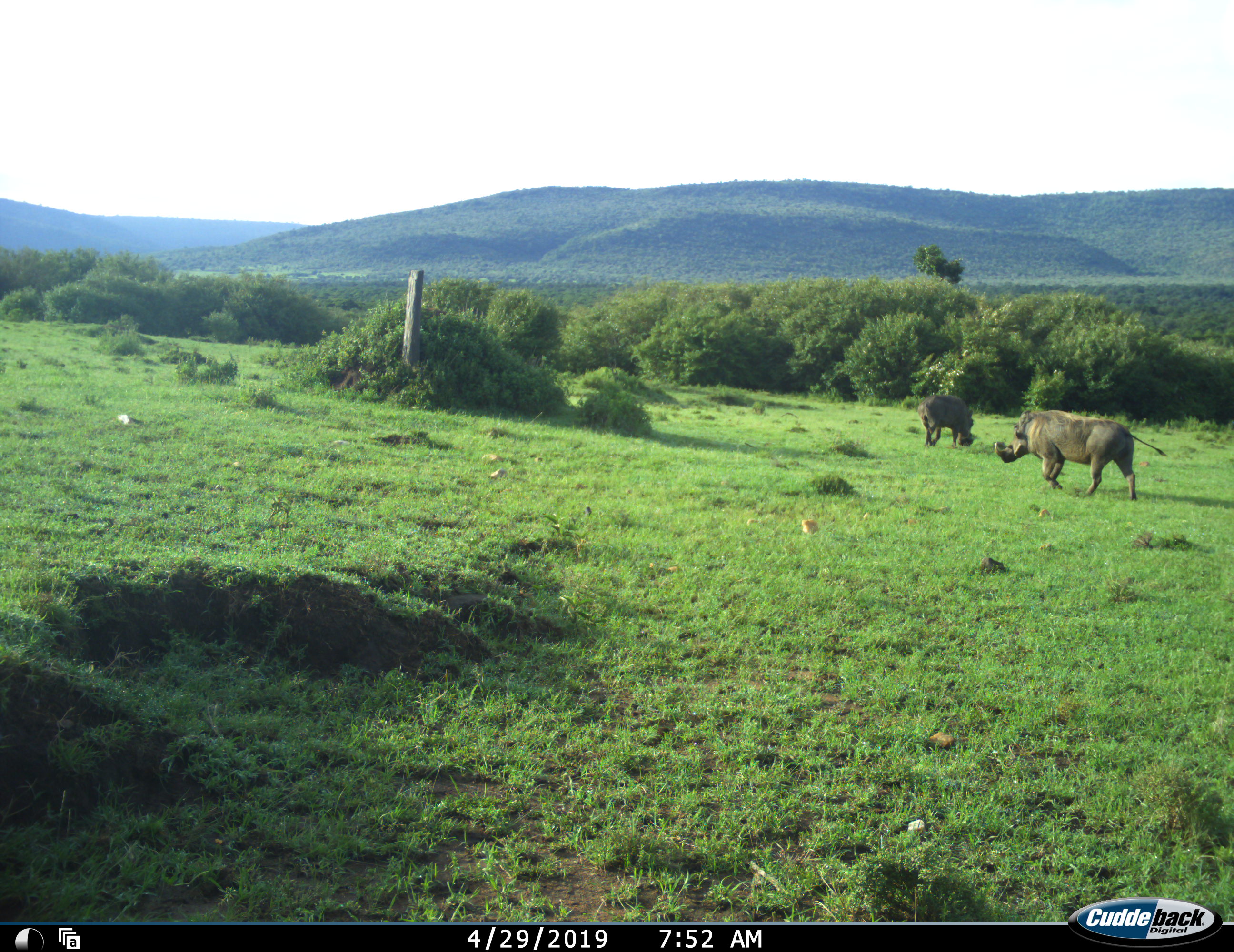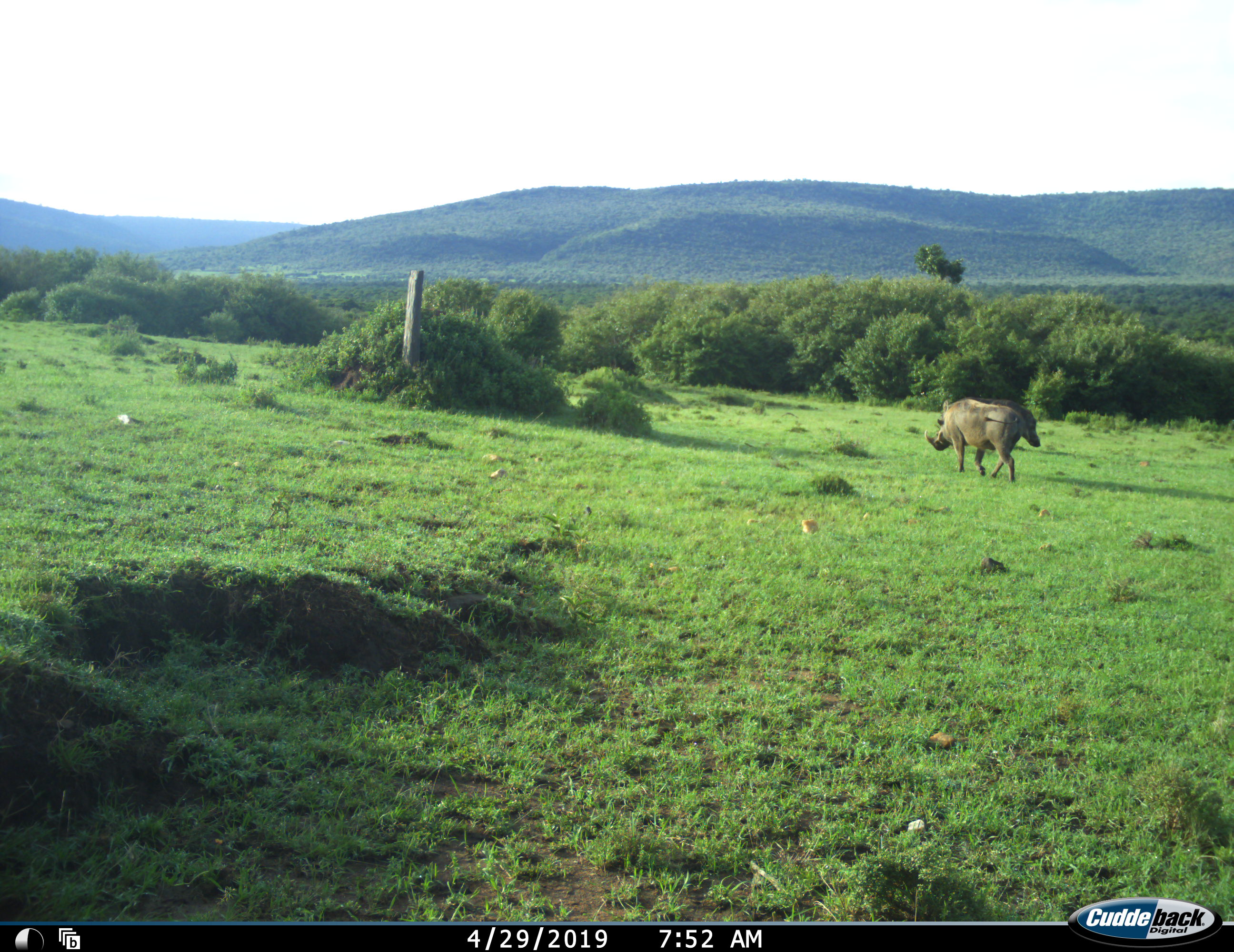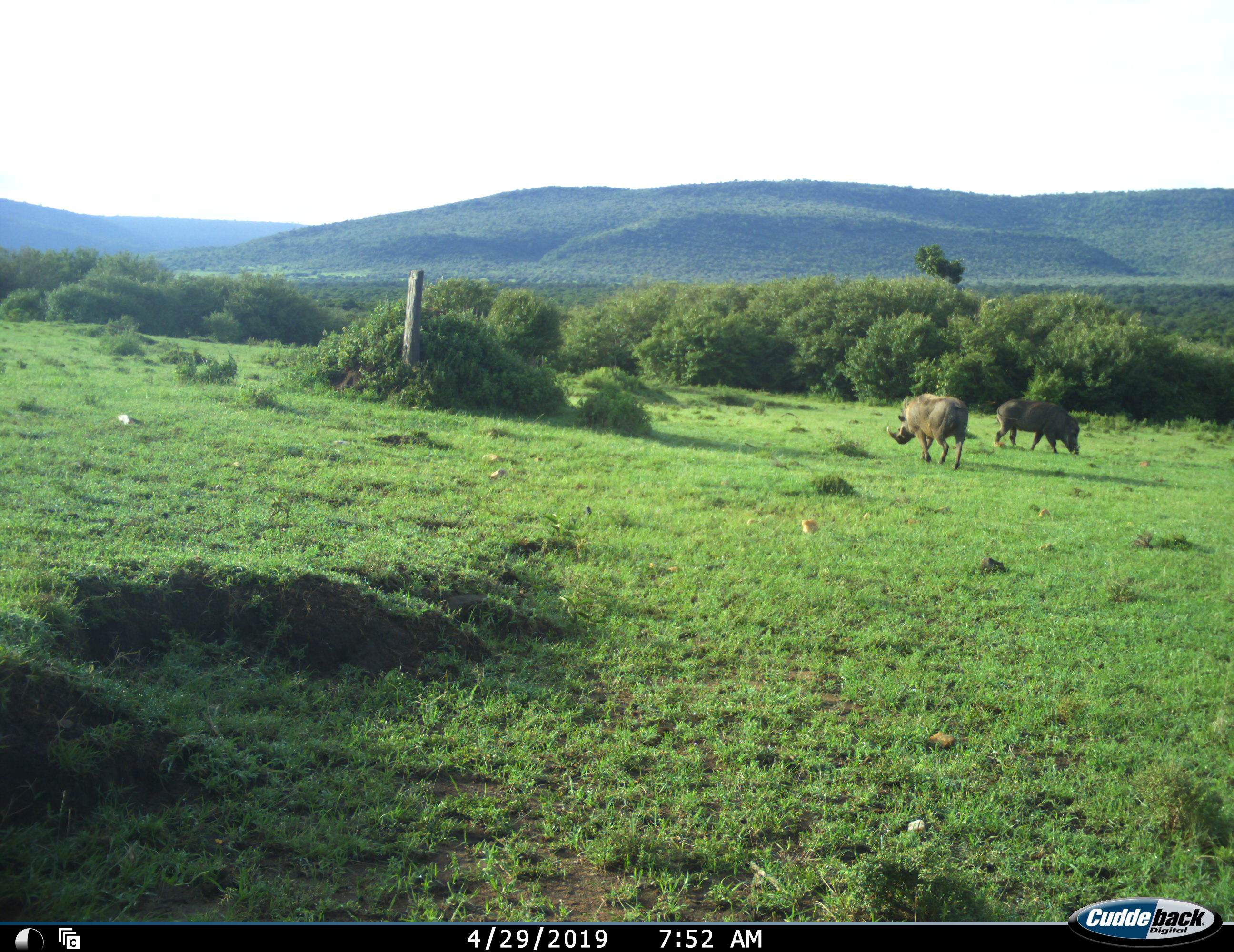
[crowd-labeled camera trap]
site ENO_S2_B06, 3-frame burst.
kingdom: Animalia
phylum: Chordata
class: Mammalia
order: Artiodactyla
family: Suidae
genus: Phacochoerus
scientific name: Phacochoerus africanus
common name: warthog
Warthog (Phacochoerus africanus), count 2. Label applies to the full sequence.